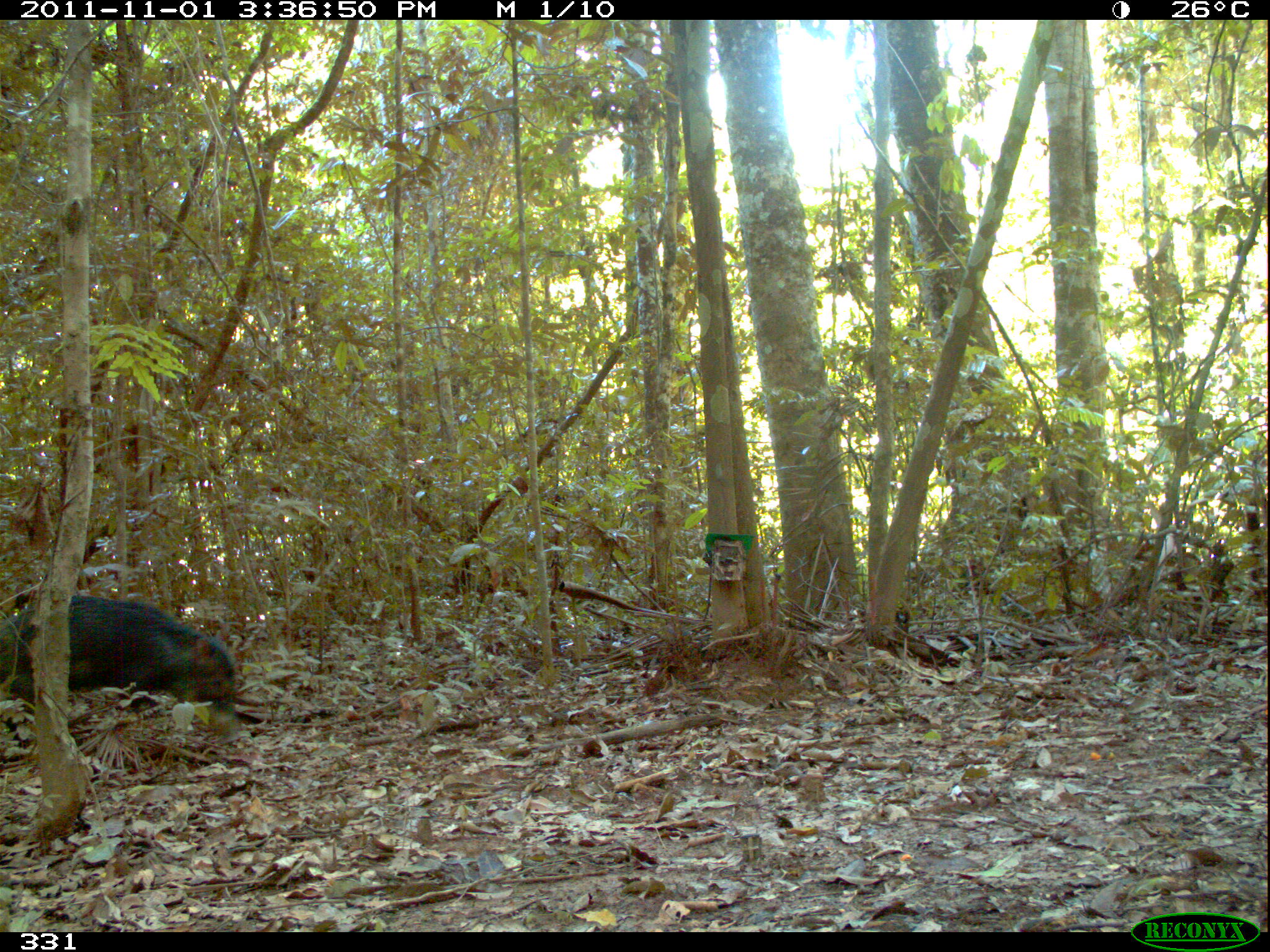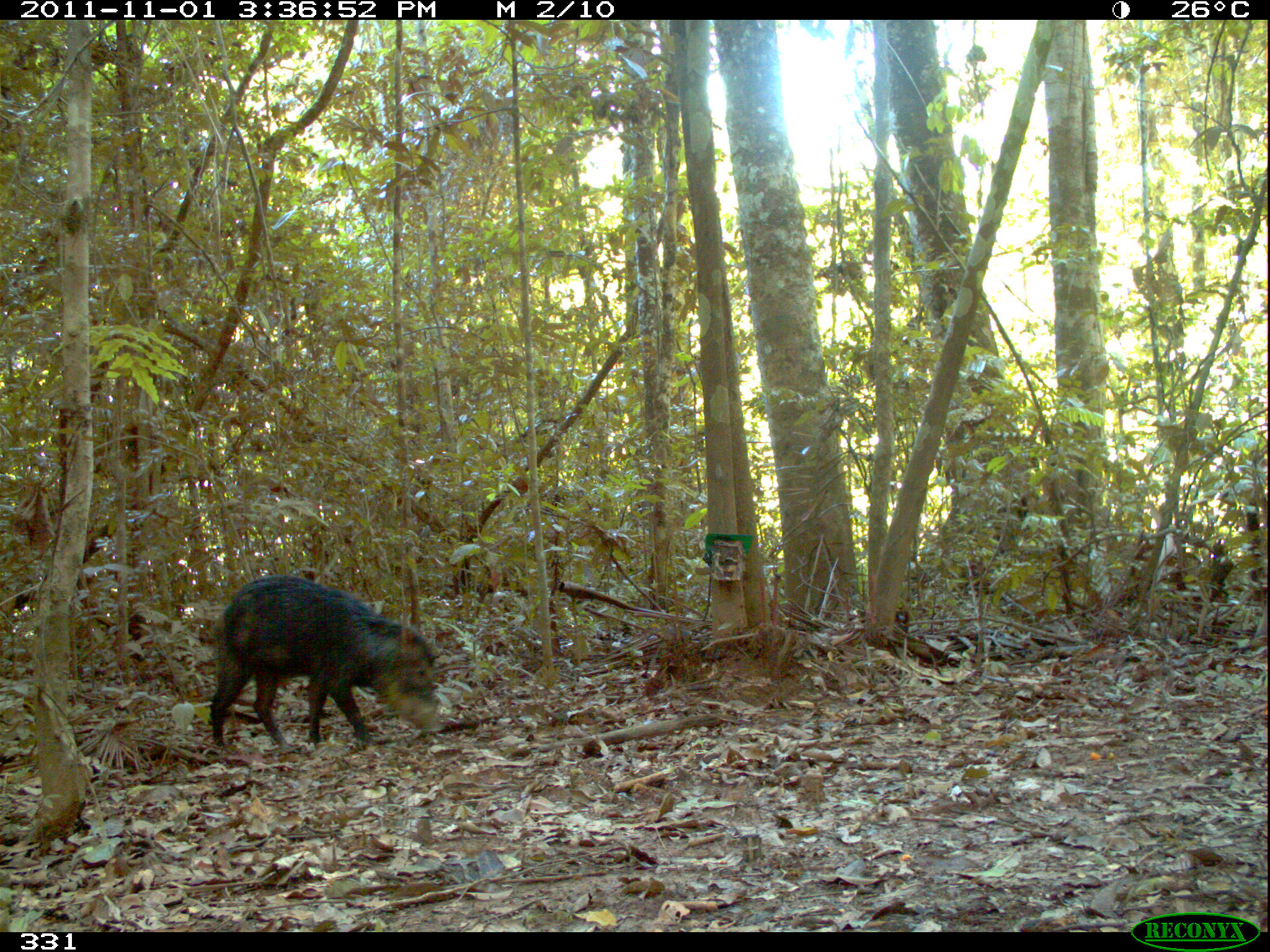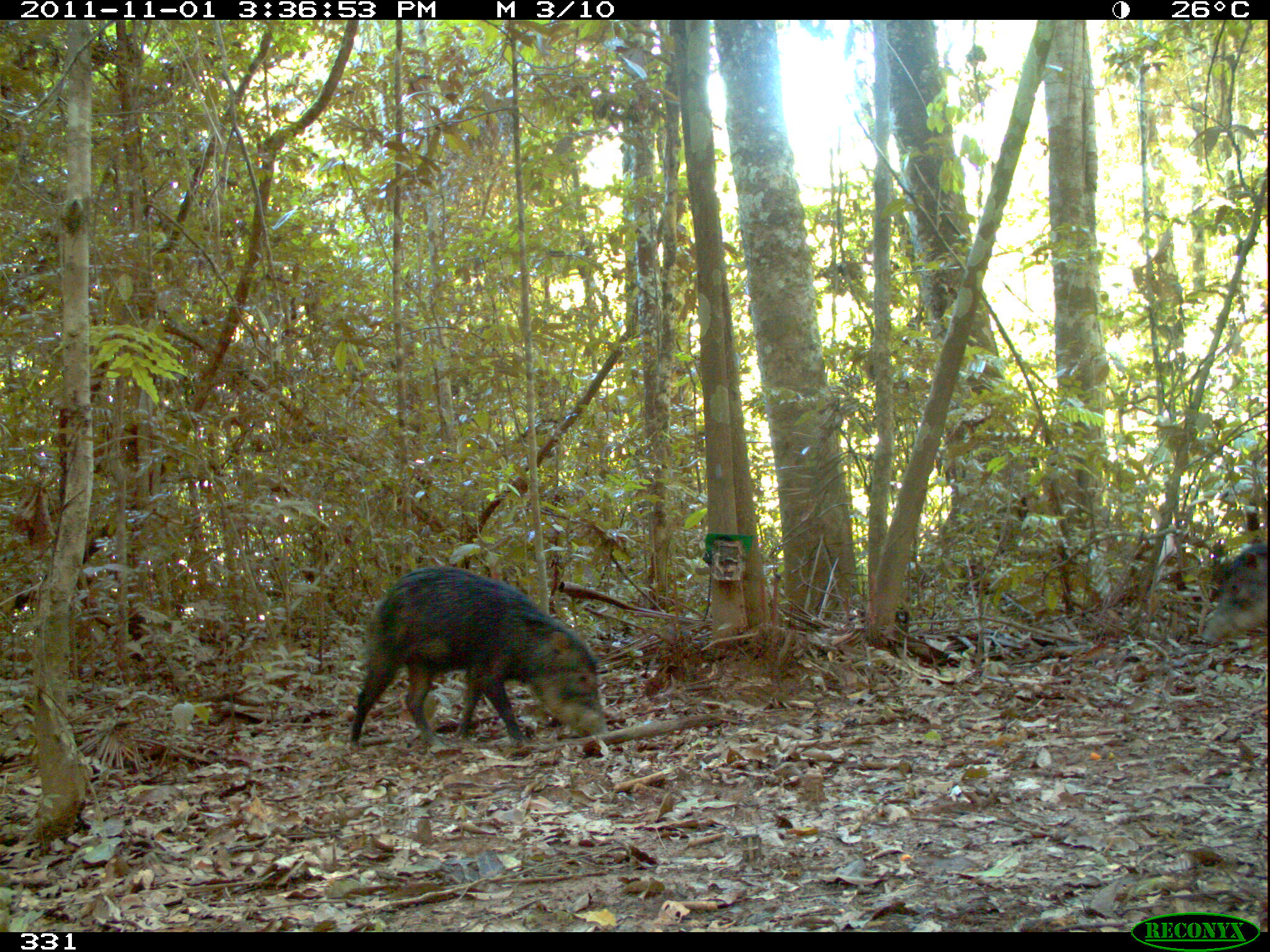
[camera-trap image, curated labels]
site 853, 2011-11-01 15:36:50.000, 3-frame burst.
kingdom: Animalia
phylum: Chordata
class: Mammalia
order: Artiodactyla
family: Tayassuidae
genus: Tayassu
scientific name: Tayassu pecari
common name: white-lipped peccary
Tayassu pecari (white-lipped peccary).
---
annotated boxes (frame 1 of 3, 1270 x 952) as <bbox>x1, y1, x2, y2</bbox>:
tayassu pecari: <bbox>0, 591, 244, 746</bbox>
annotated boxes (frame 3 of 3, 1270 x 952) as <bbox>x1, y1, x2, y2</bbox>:
tayassu pecari: <bbox>342, 564, 609, 753</bbox>; <bbox>1199, 539, 1270, 649</bbox>